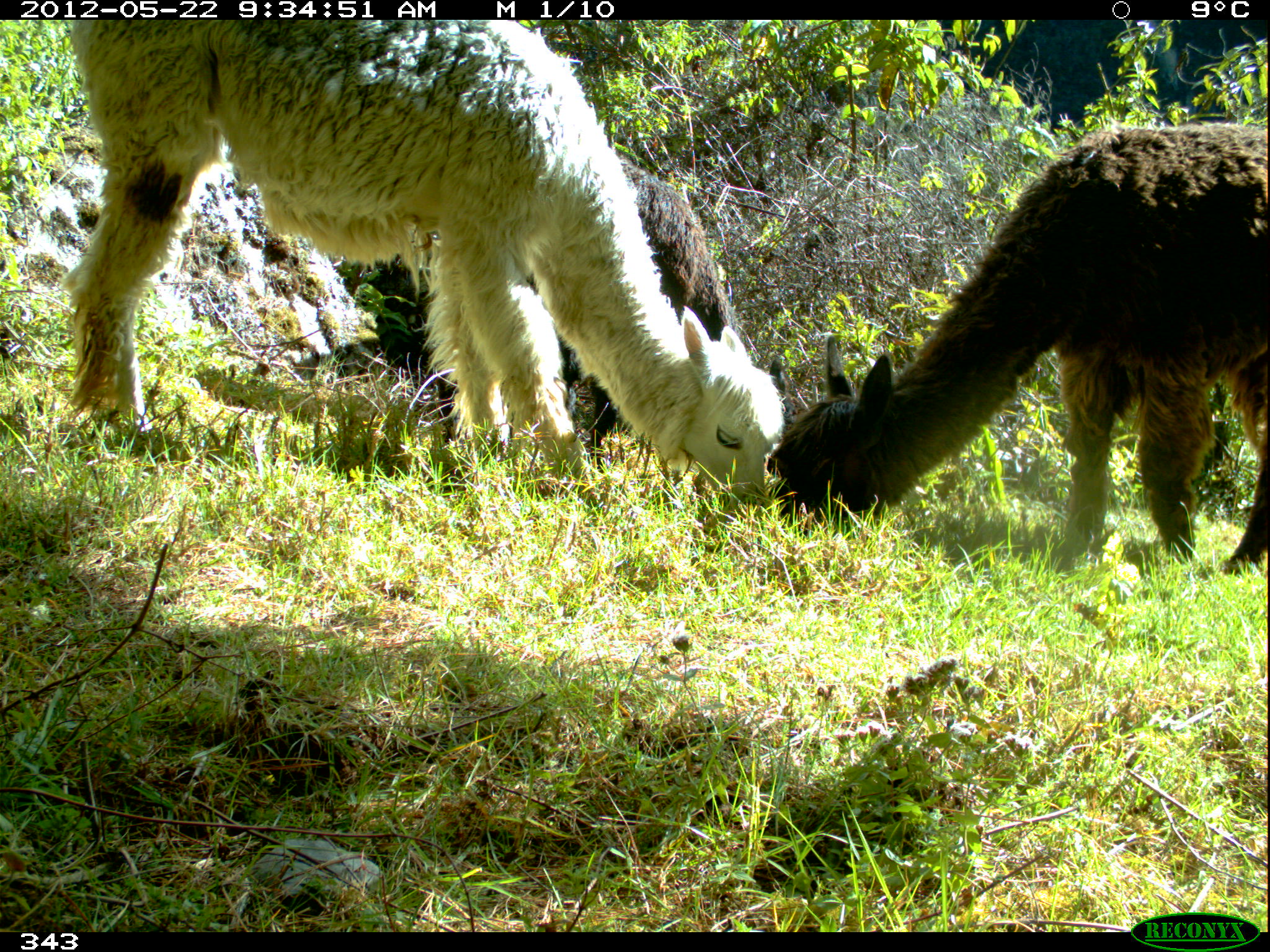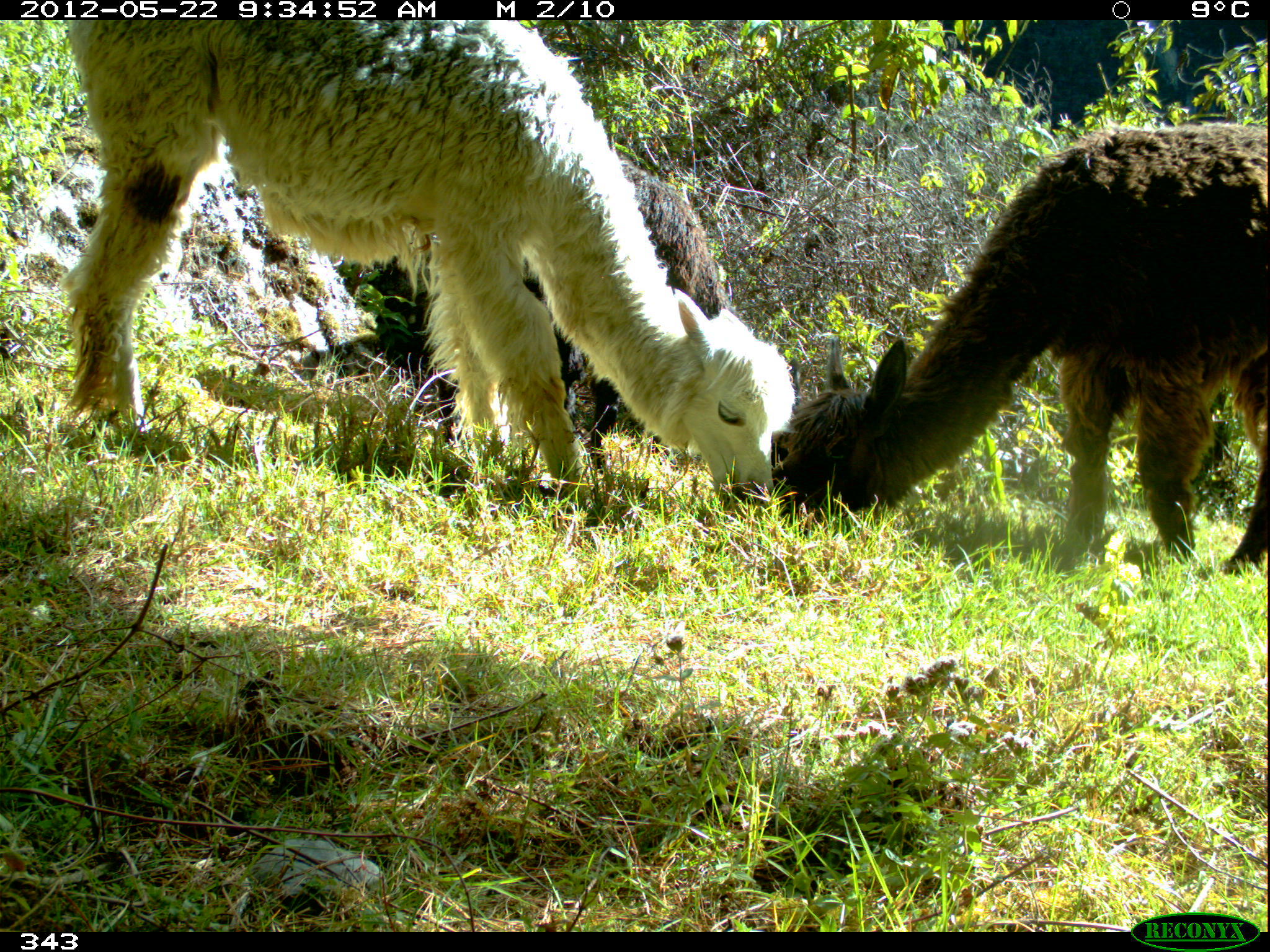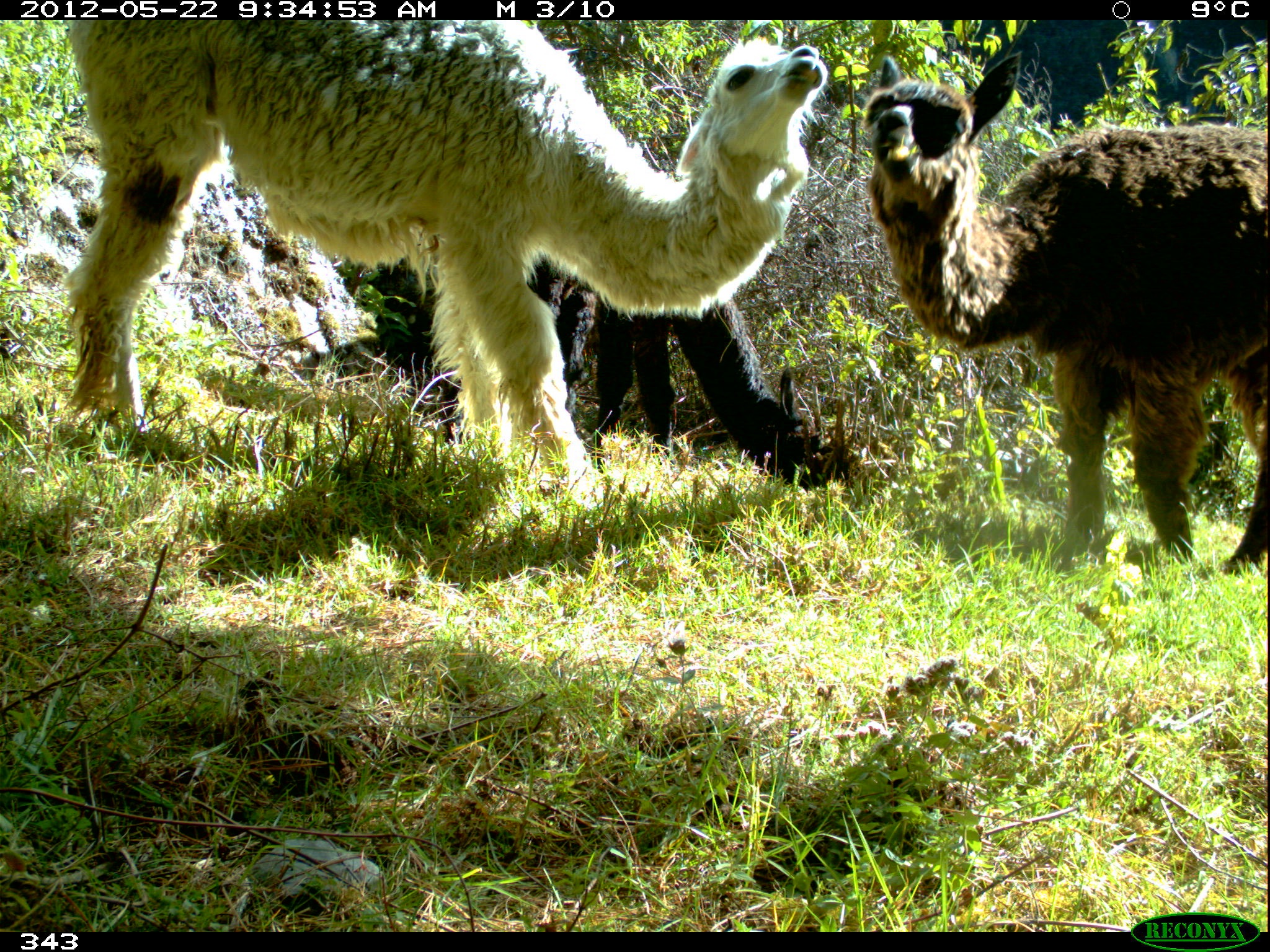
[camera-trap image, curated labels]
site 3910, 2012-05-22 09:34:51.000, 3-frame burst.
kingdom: Animalia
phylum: Chordata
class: Mammalia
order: Artiodactyla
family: Camelidae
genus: Vicugna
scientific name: Vicugna pacos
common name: alpaca